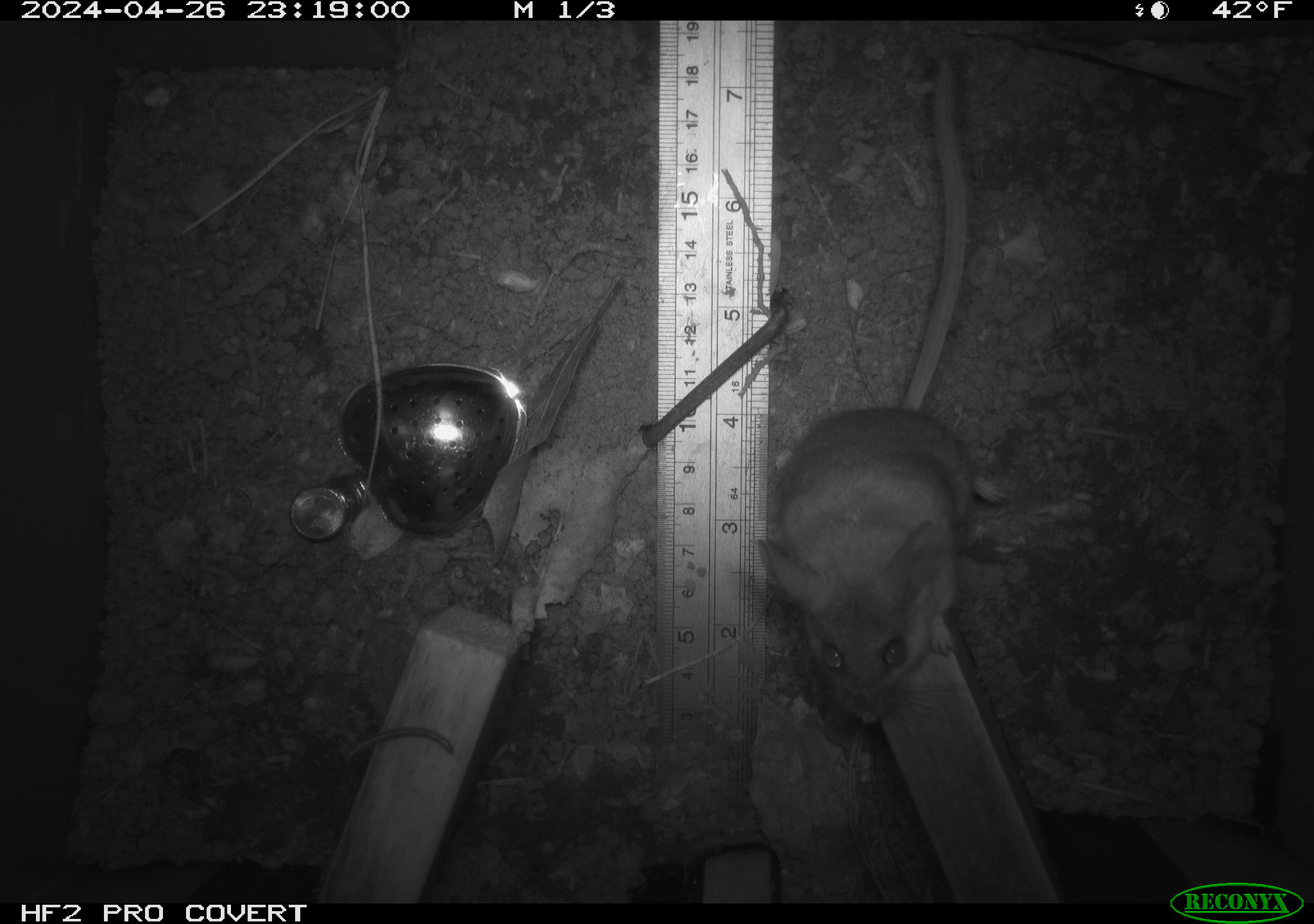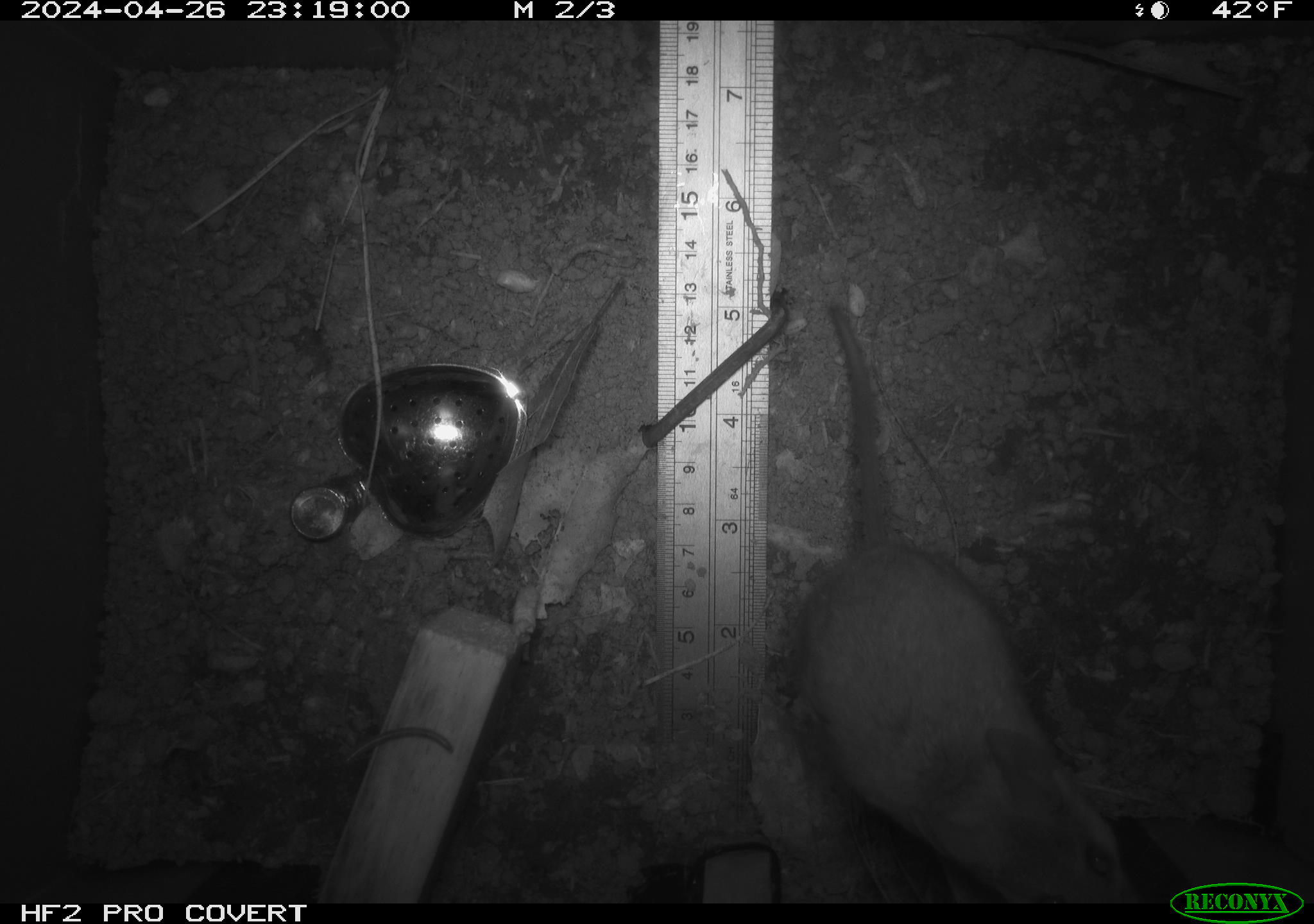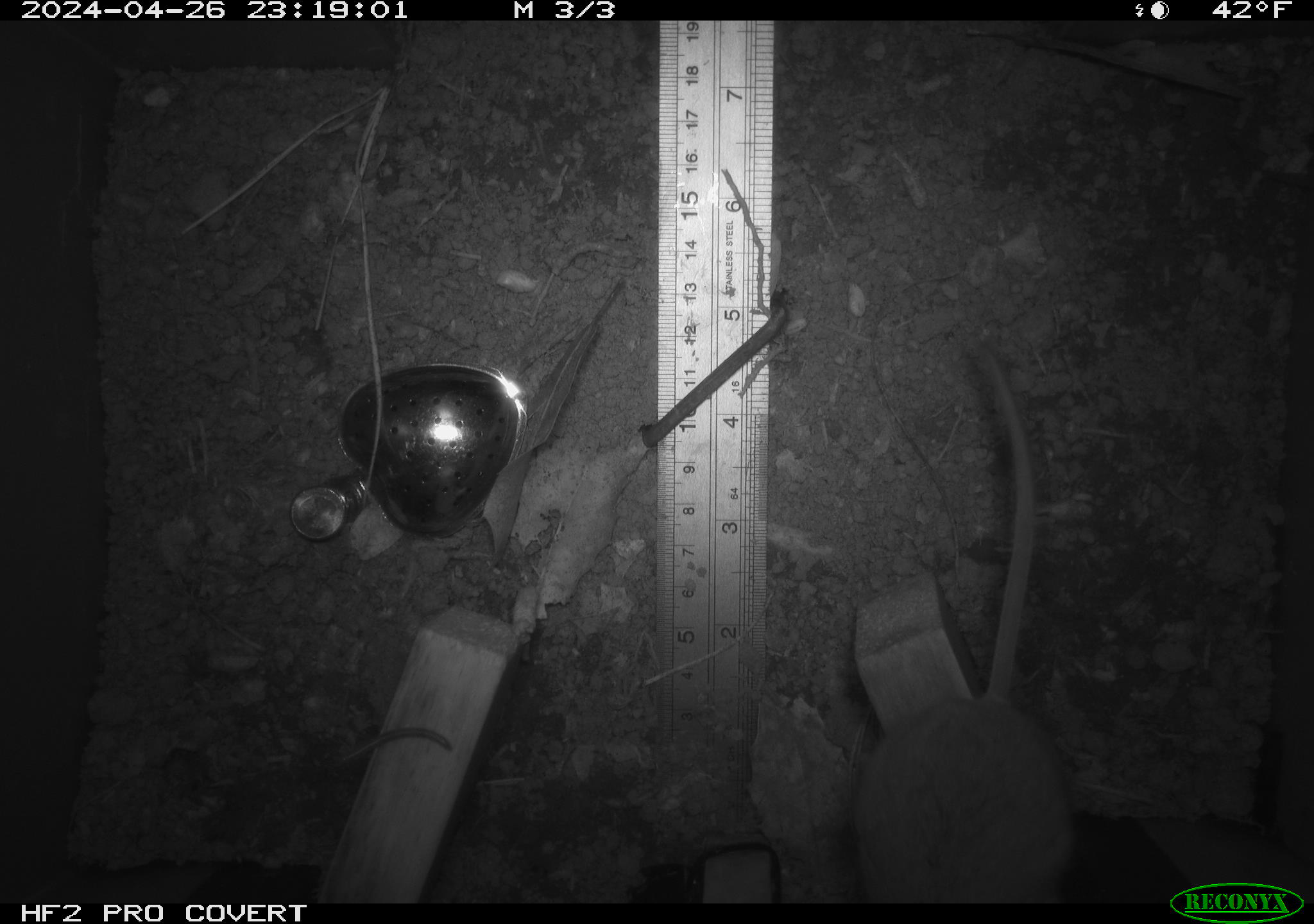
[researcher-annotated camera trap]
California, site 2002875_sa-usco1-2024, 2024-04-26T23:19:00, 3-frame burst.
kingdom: Animalia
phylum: Chordata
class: Mammalia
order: Rodentia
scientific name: Rodentia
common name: mouse species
Mouse species (Rodentia).